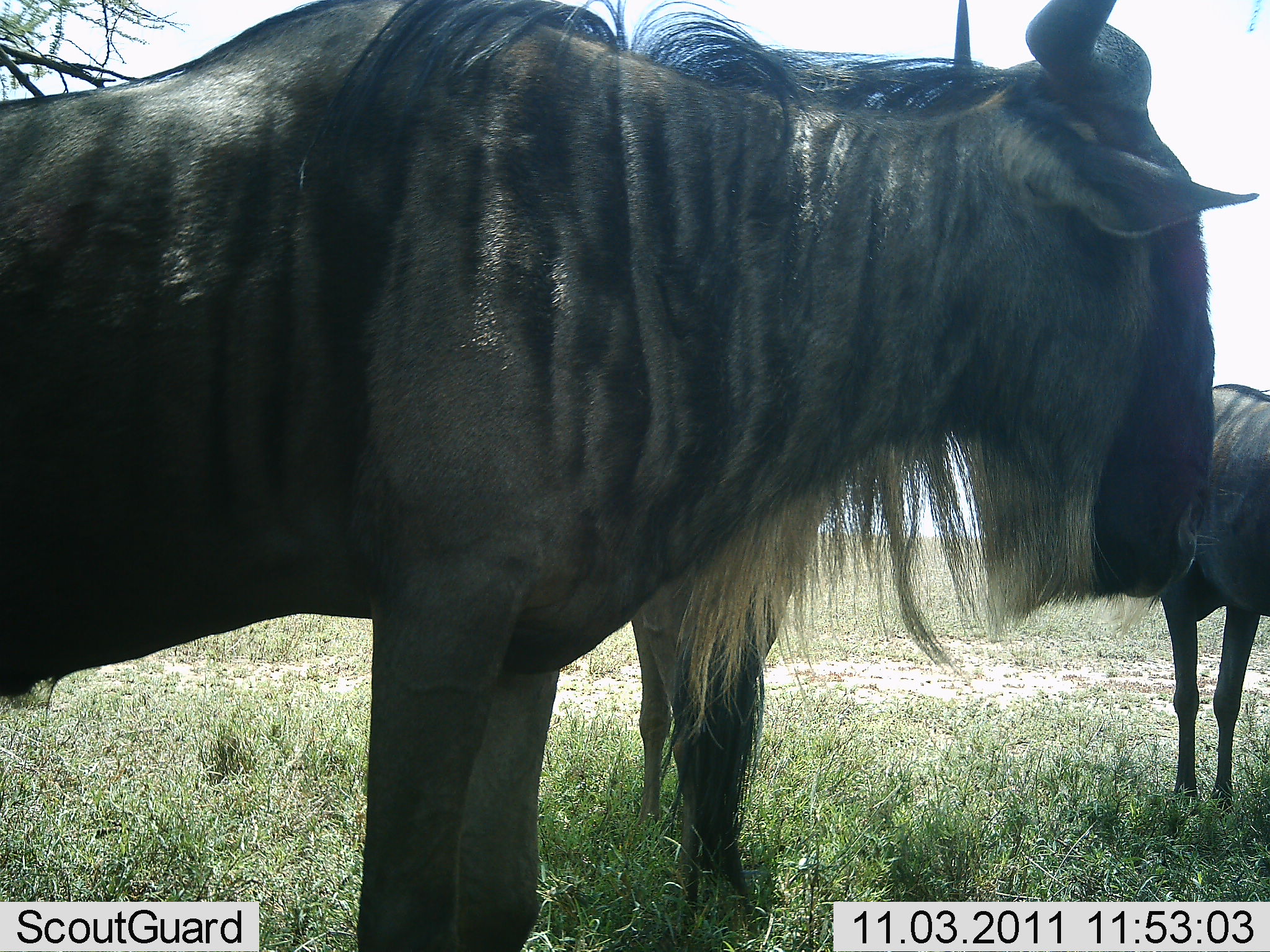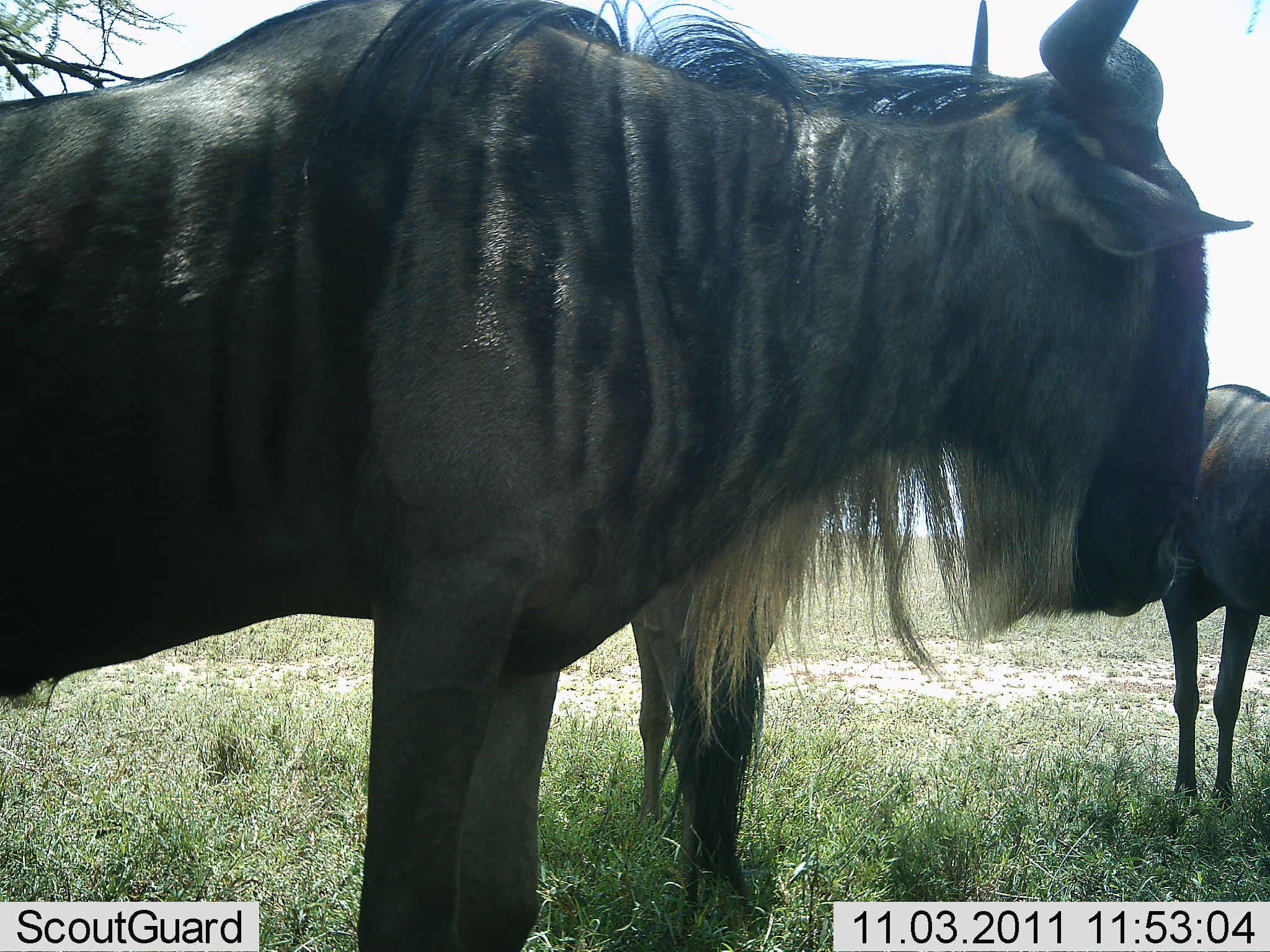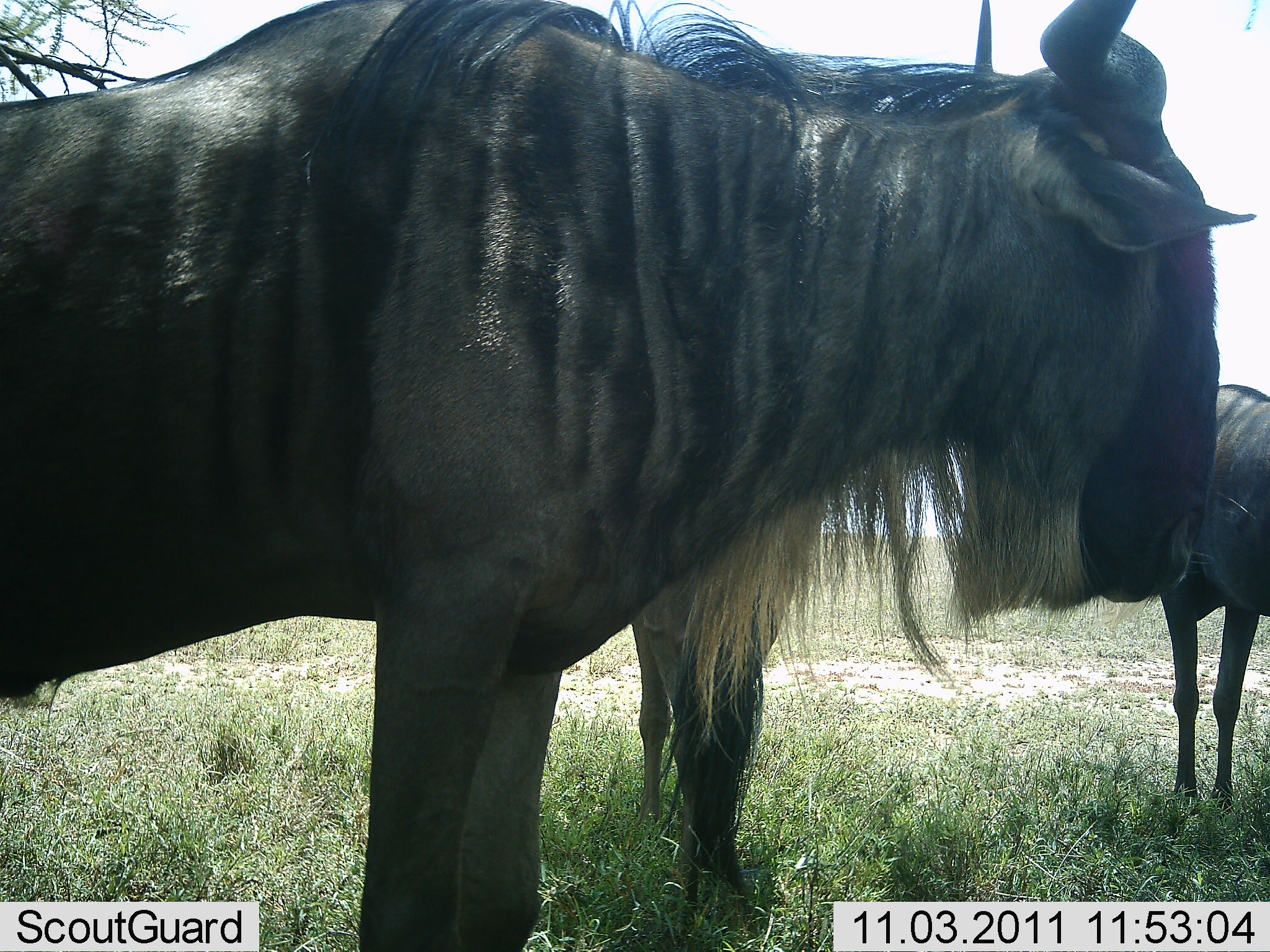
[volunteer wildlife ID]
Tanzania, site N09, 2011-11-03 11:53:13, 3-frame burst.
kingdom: Animalia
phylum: Chordata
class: Mammalia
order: Artiodactyla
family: Bovidae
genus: Connochaetes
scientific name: Connochaetes taurinus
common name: blue wildebeest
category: wildebeest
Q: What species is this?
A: Wildebeest (blue wildebeest) (Connochaetes taurinus).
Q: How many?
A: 3.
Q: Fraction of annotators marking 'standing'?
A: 91%.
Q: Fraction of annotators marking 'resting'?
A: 18%.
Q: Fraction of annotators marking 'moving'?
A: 0%.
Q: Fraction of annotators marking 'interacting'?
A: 0%.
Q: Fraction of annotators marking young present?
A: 0%.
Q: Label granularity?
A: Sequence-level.